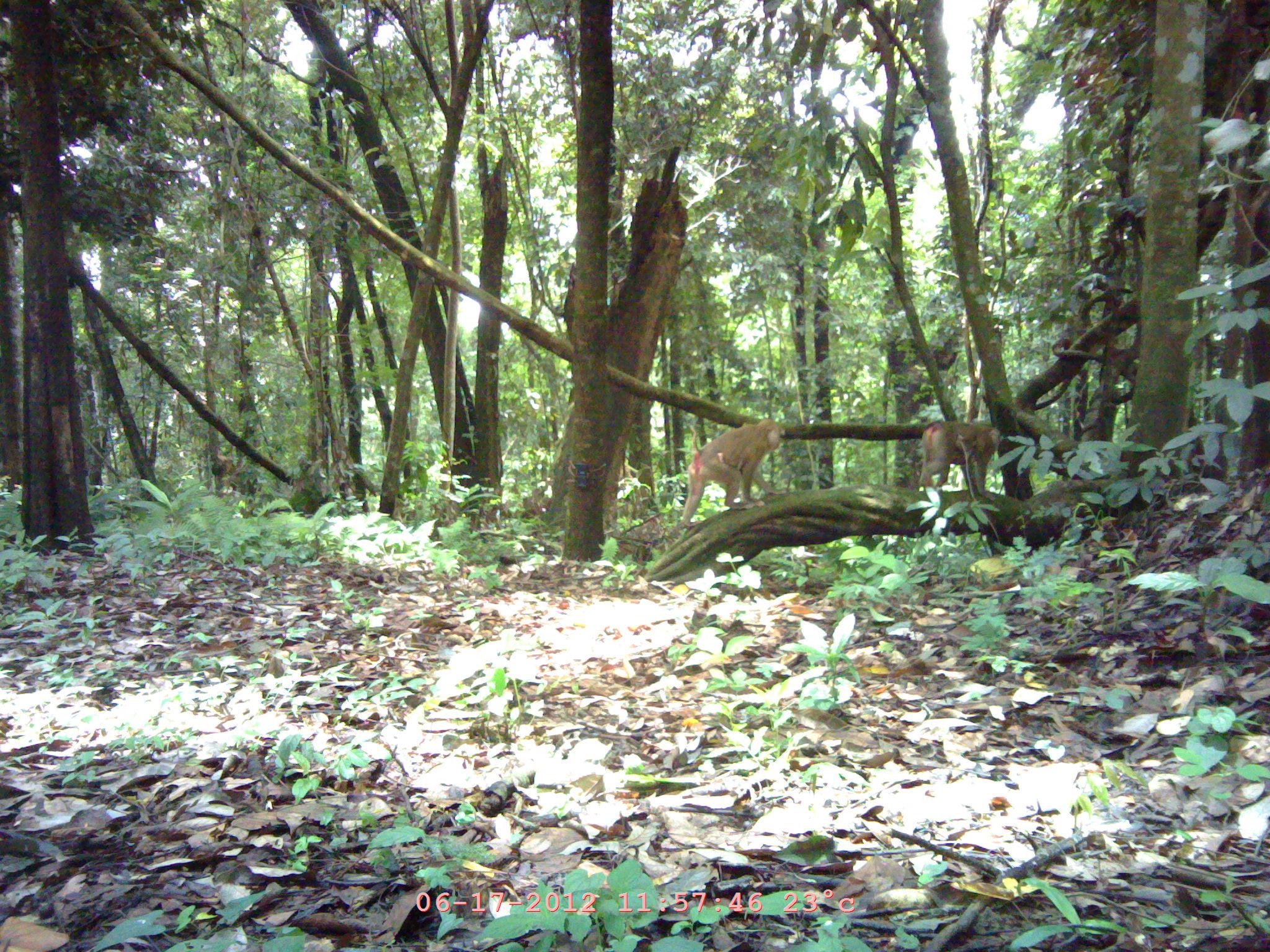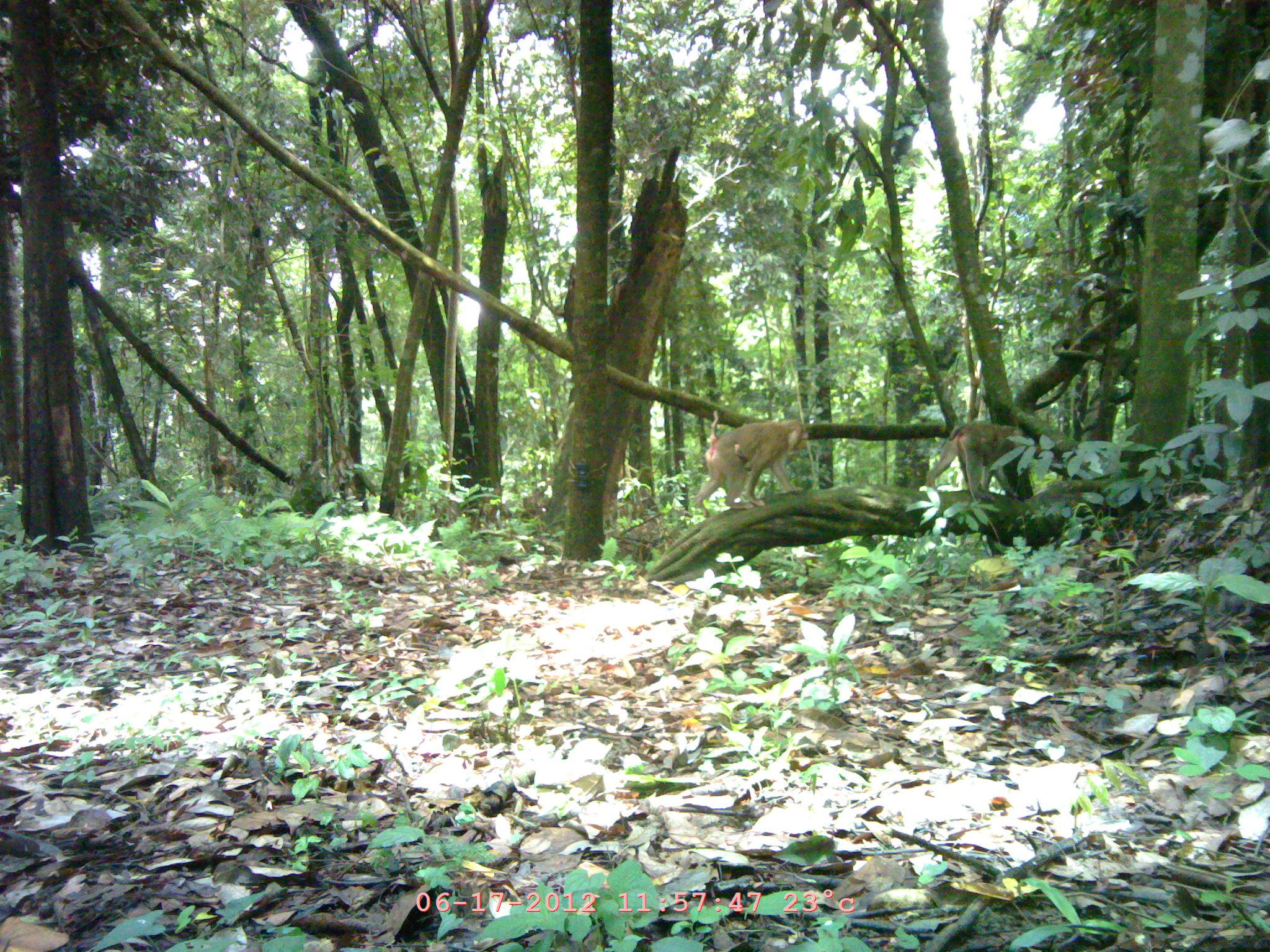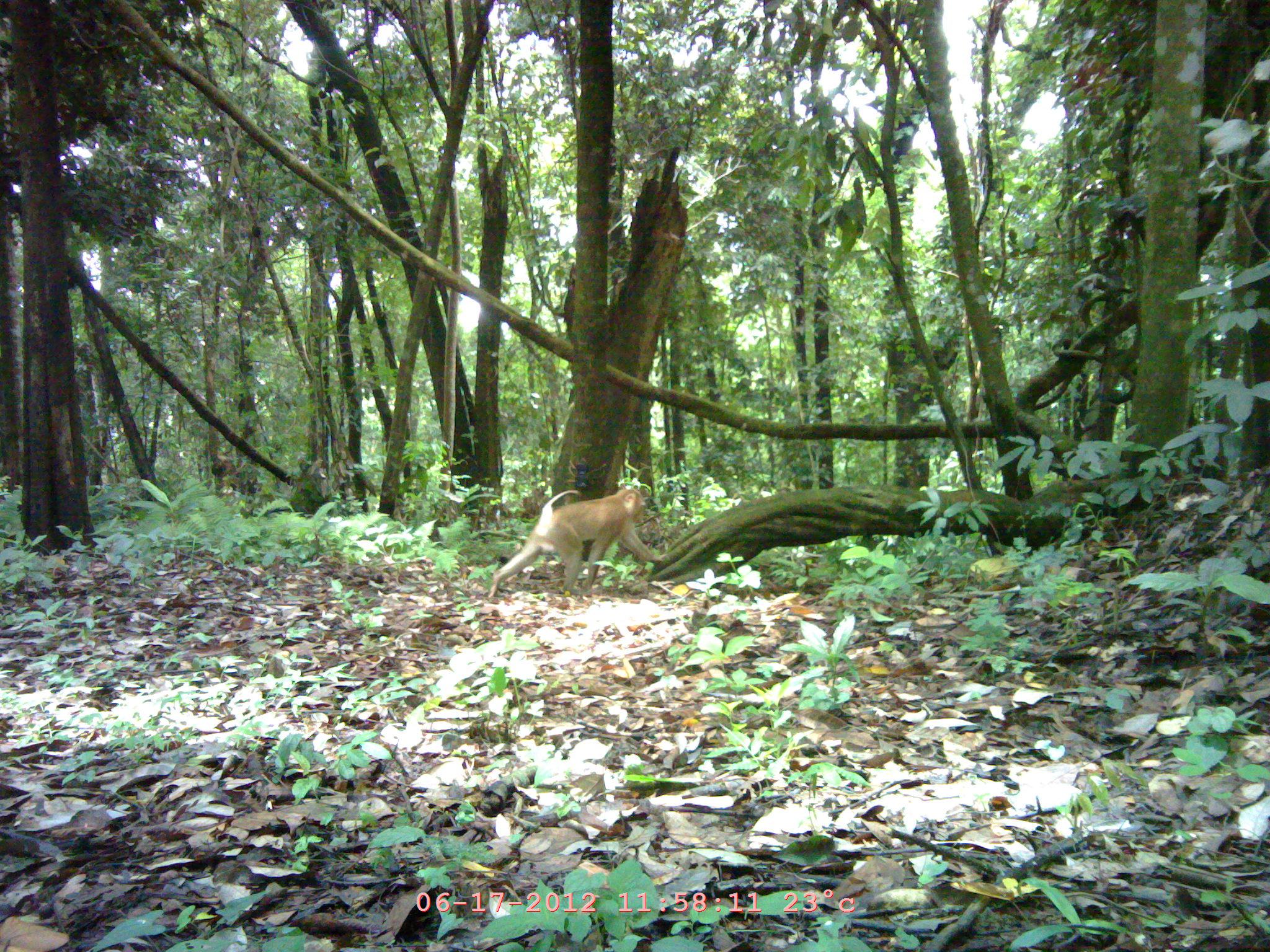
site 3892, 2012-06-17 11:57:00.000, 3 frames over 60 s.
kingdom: Animalia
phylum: Chordata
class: Mammalia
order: Primates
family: Cercopithecidae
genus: Macaca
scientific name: Macaca nemestrina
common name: southern pig-tailed macaque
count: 4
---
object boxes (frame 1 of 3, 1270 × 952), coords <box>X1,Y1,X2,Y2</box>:
macaca nemestrina: <box>681,418,782,526</box>; <box>918,420,1004,501</box>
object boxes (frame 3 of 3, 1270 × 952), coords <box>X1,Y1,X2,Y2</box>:
macaca nemestrina: <box>488,488,670,597</box>